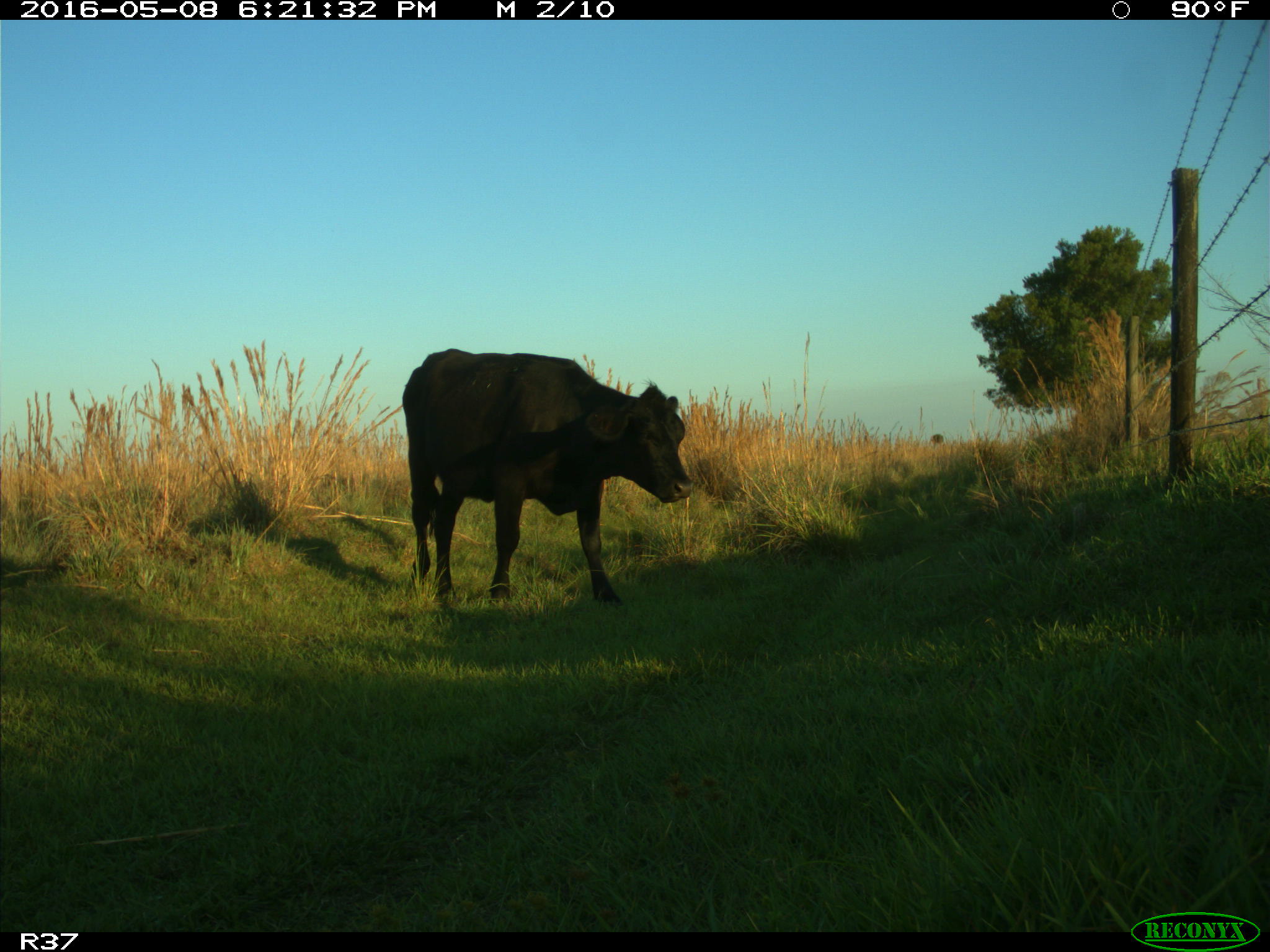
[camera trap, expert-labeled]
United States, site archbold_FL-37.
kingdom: Animalia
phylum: Chordata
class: Mammalia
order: Artiodactyla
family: Bovidae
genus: Bos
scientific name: Bos taurus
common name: domestic cow